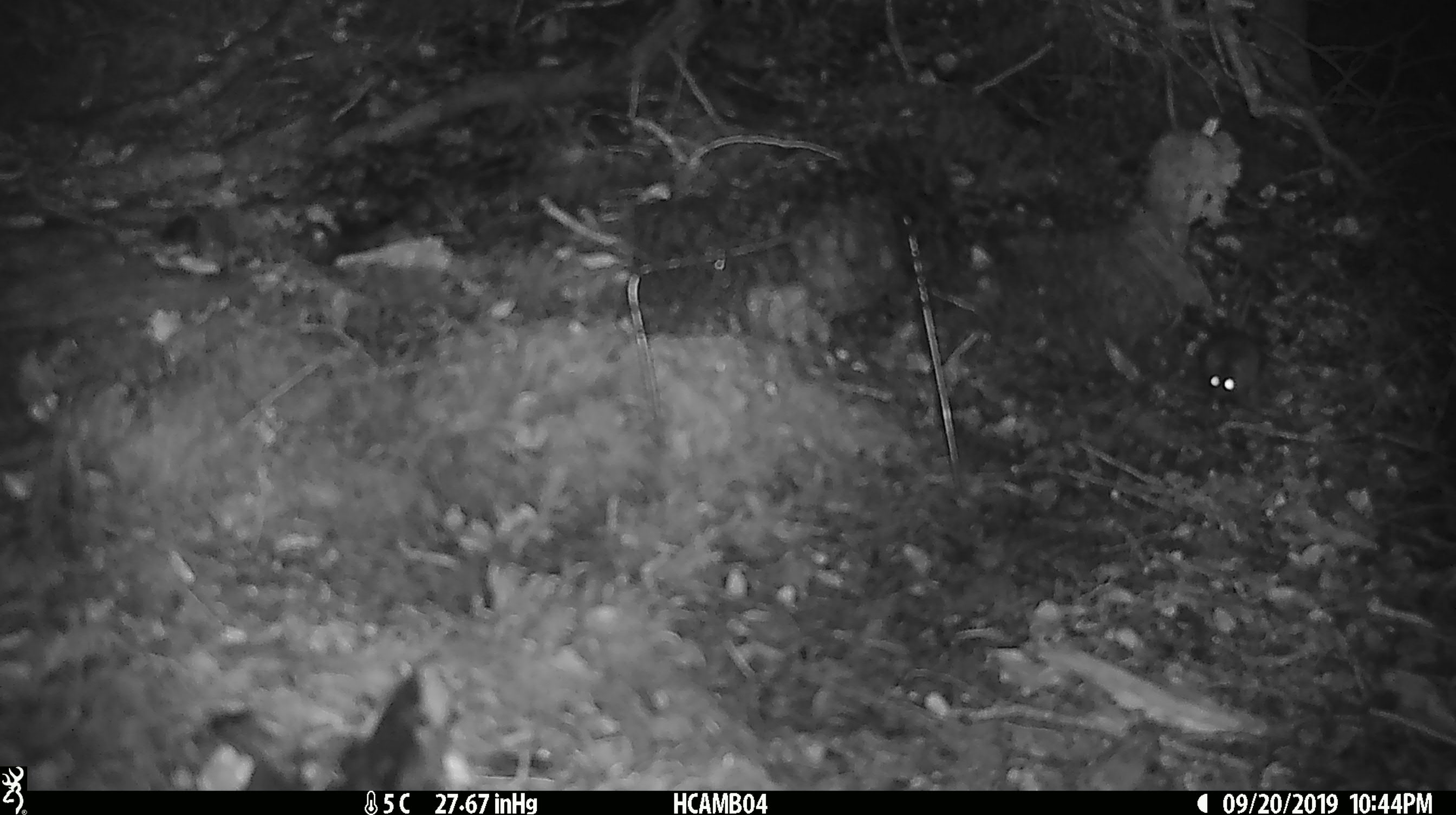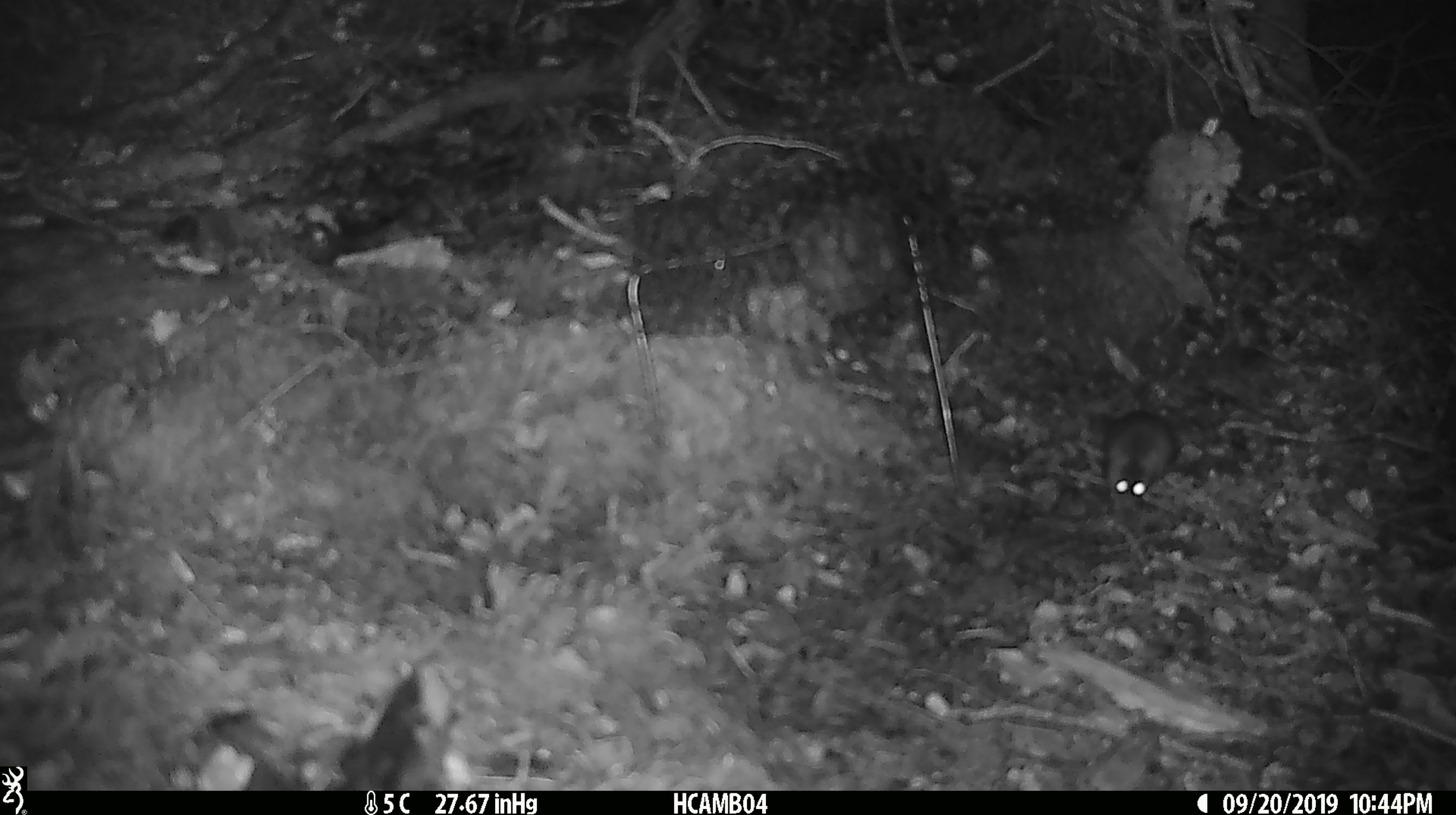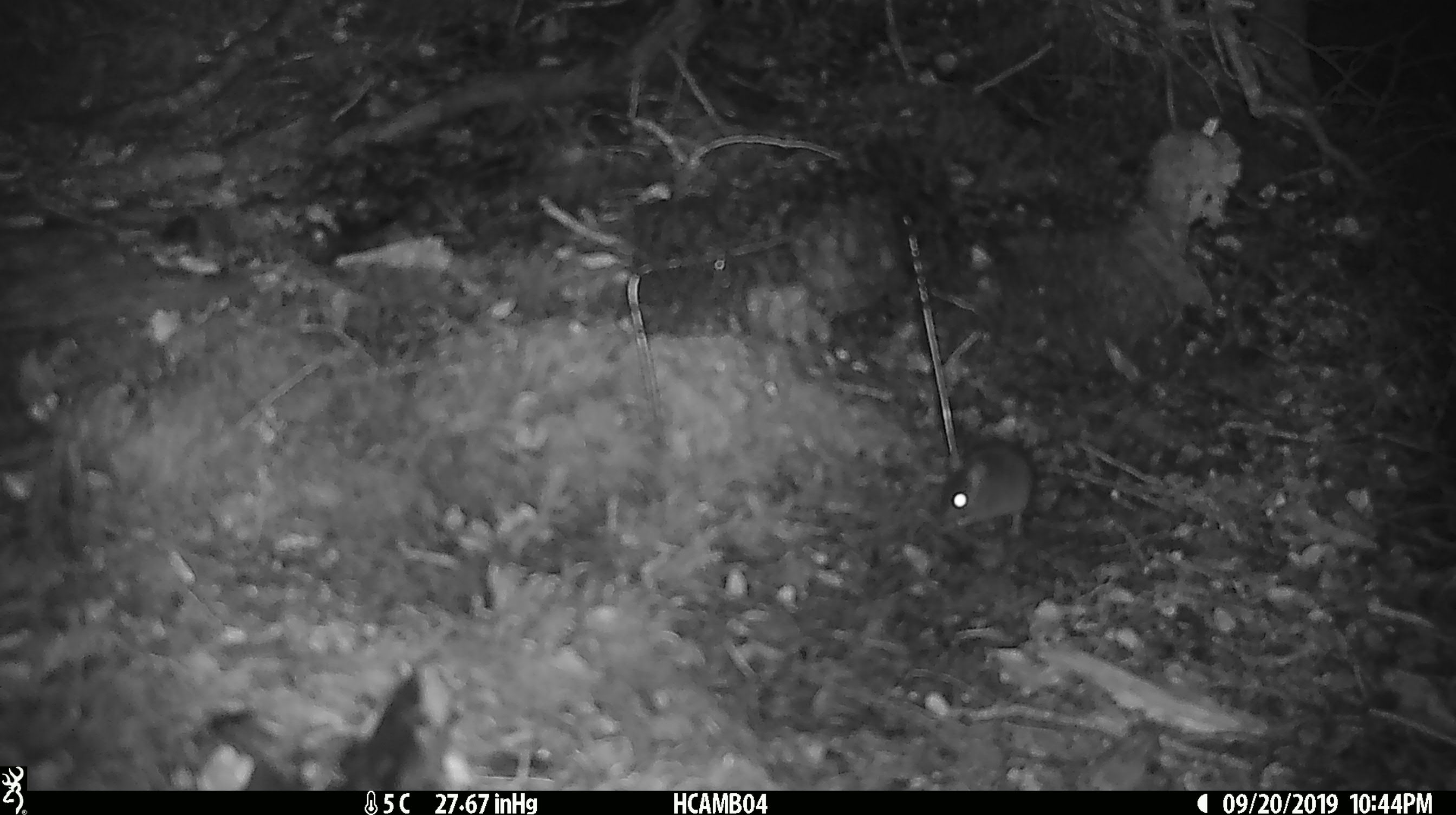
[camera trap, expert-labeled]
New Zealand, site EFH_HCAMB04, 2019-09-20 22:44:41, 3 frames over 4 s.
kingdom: Animalia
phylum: Chordata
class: Mammalia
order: Rodentia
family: Muridae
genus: Mus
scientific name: Mus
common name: mouse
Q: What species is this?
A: Mouse (Mus).